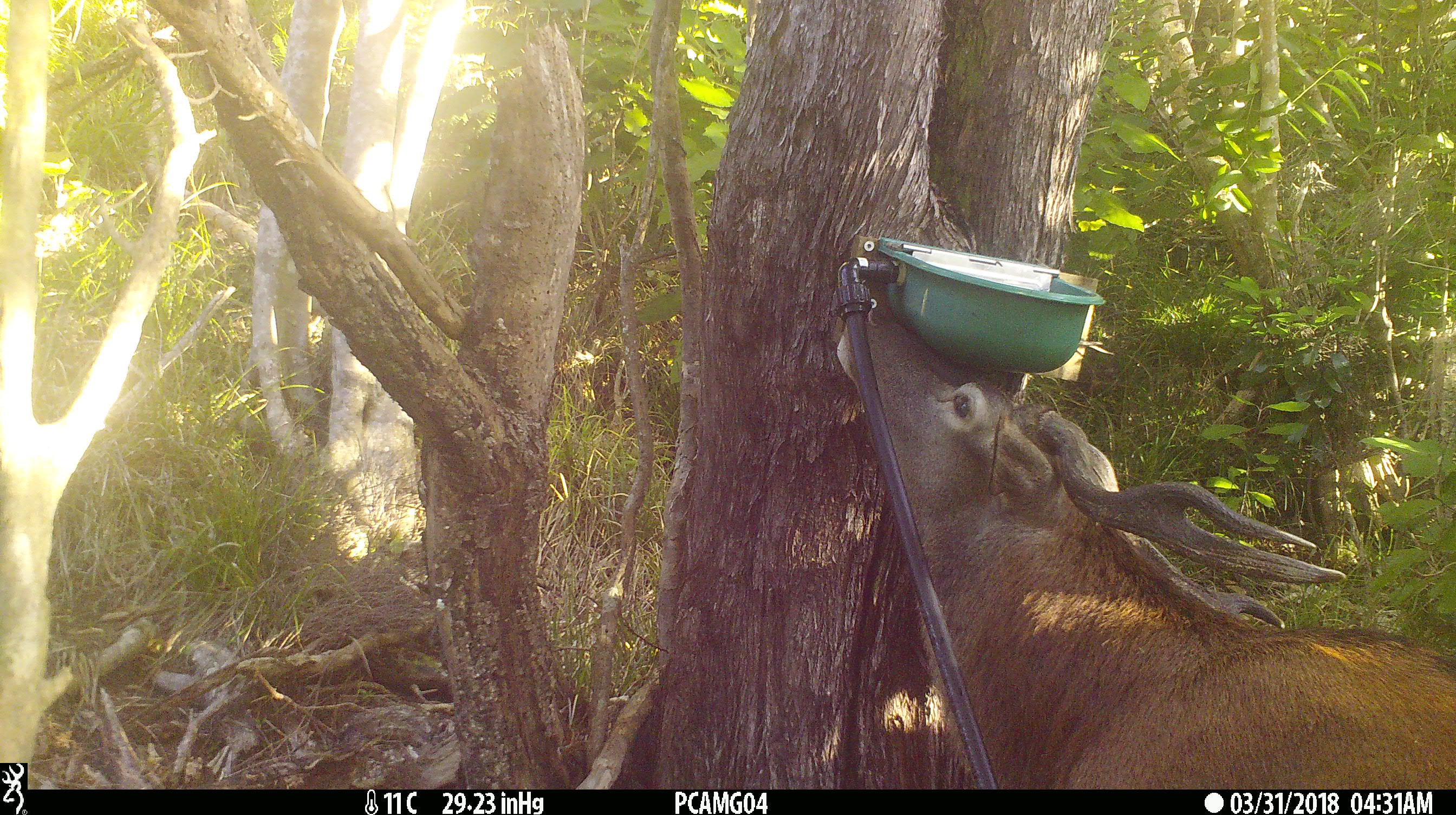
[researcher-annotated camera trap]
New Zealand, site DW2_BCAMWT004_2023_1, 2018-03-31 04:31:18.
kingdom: Animalia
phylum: Chordata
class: Mammalia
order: Artiodactyla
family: Cervidae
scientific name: Cervidae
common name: deer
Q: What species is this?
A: Deer (Cervidae).